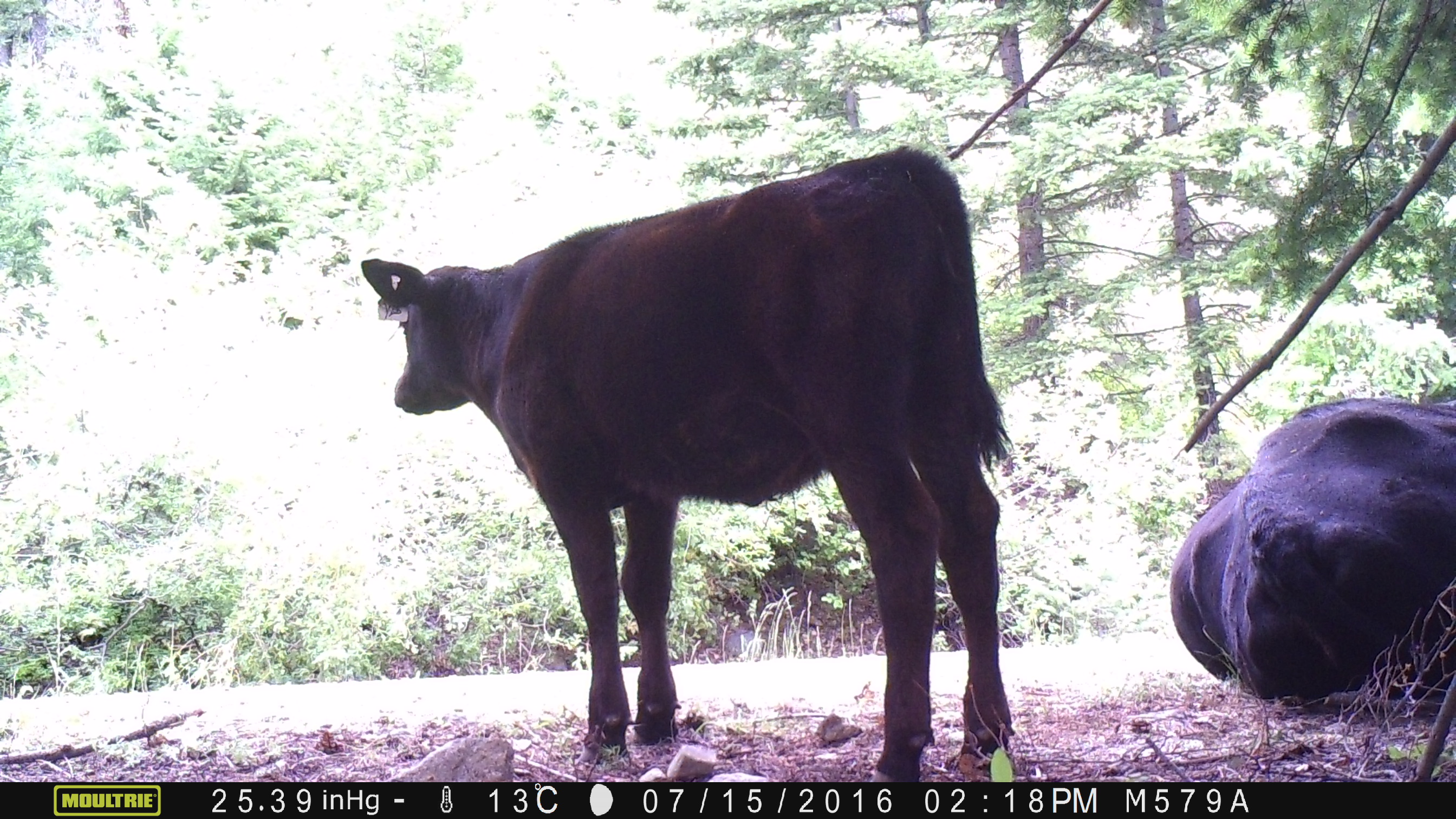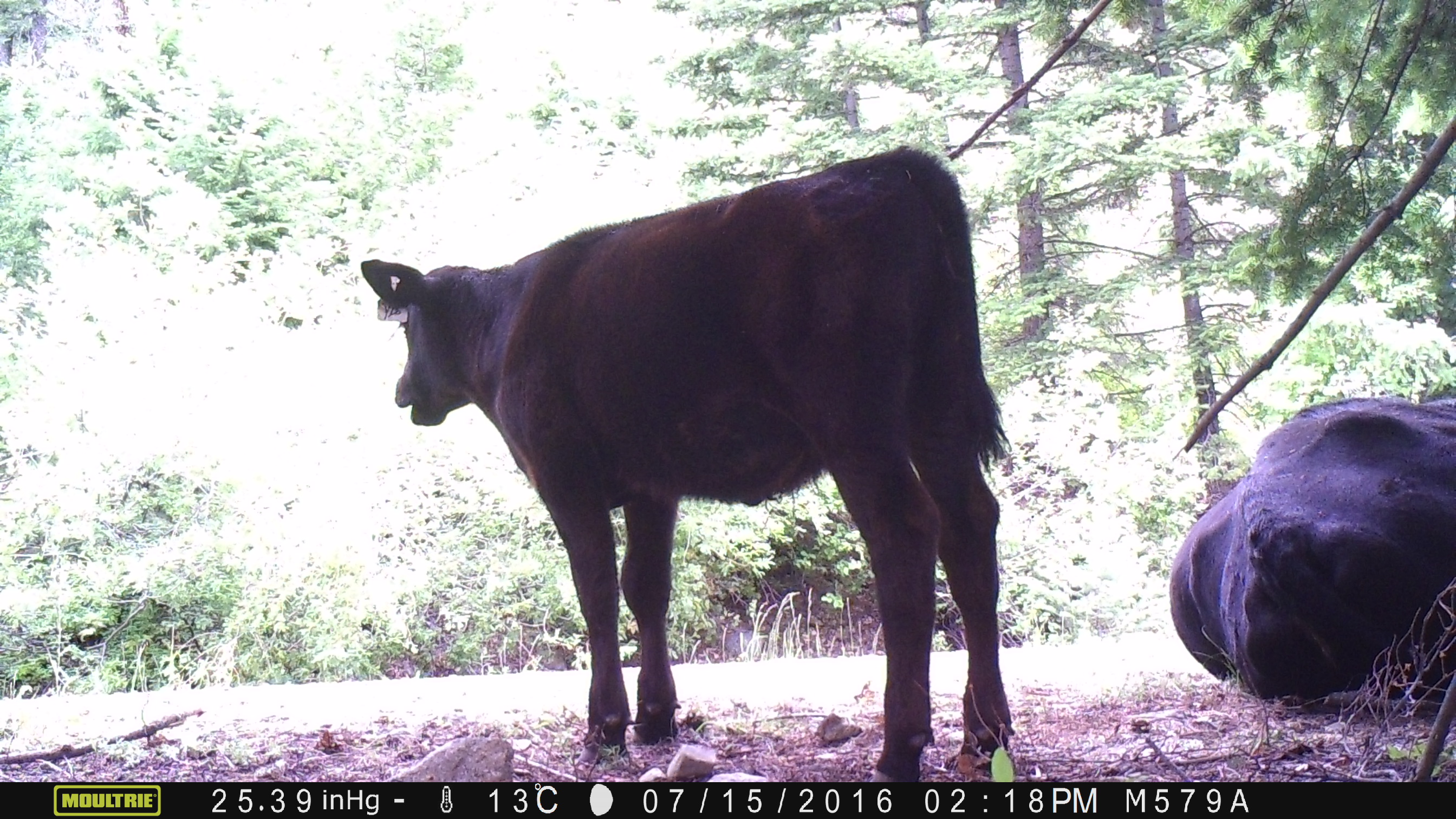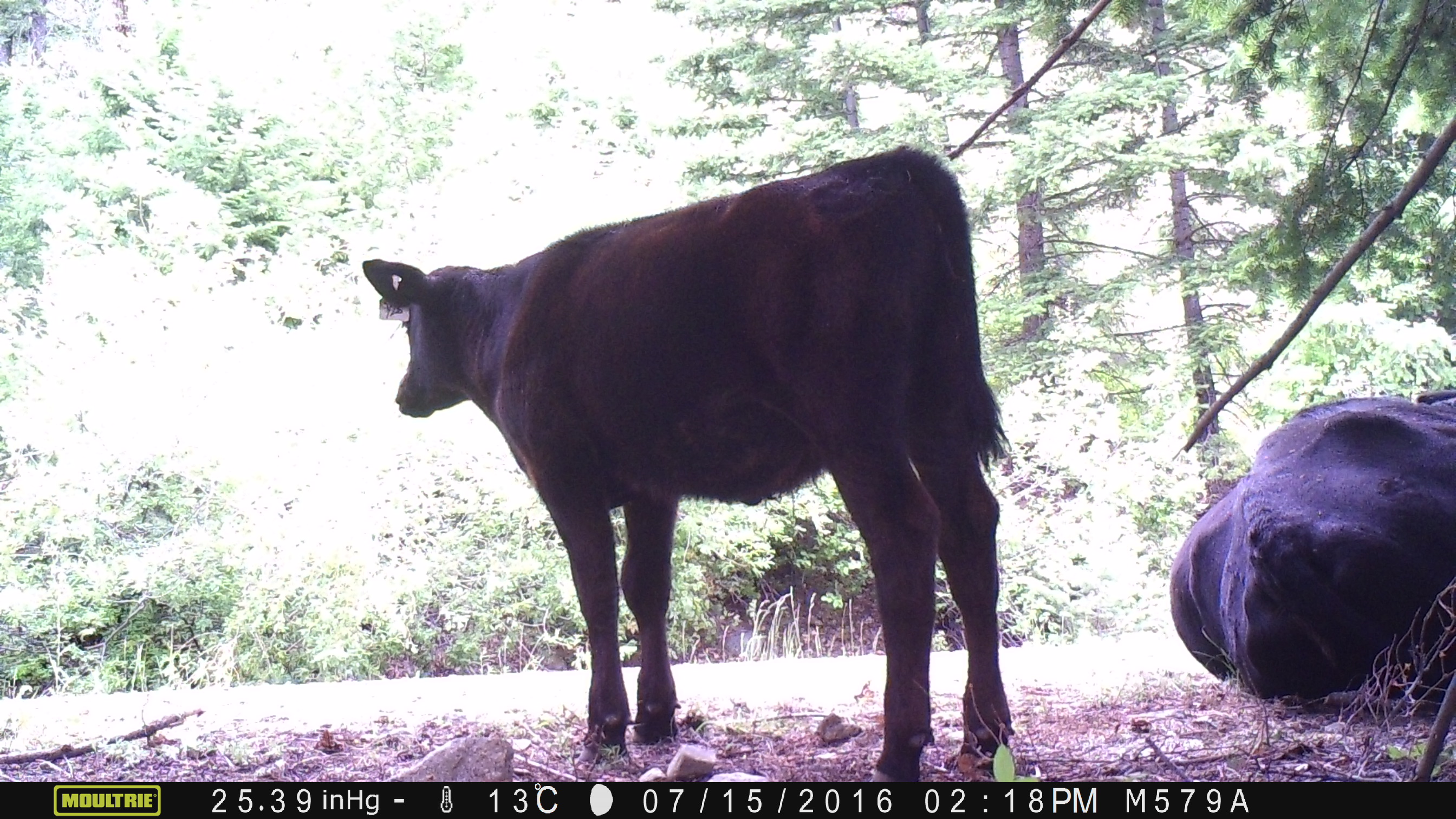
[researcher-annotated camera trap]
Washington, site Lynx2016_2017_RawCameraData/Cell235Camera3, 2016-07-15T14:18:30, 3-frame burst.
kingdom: Animalia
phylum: Chordata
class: Mammalia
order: Artiodactyla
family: Bovidae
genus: Bos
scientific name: Bos taurus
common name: domestic cattle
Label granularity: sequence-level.